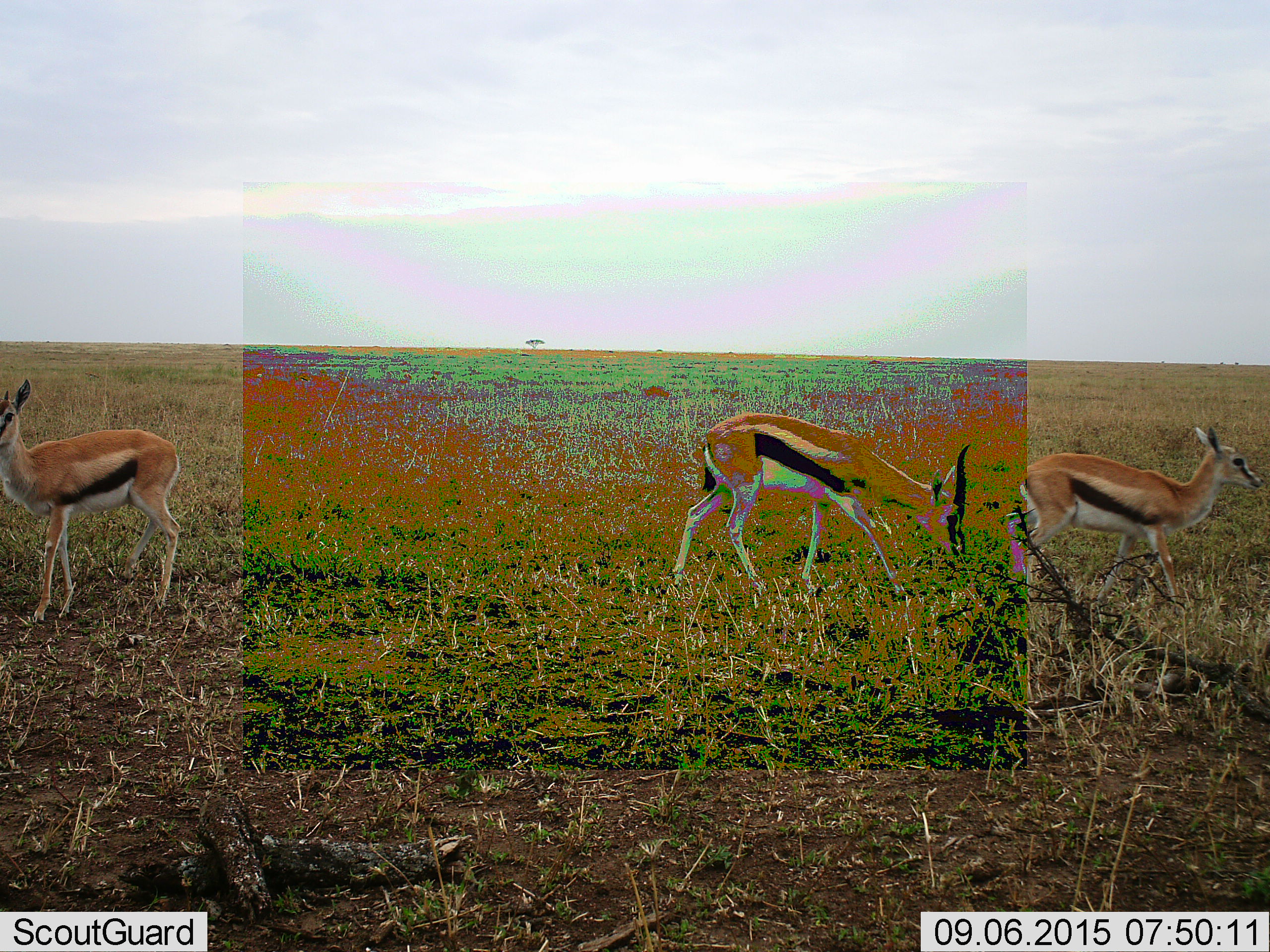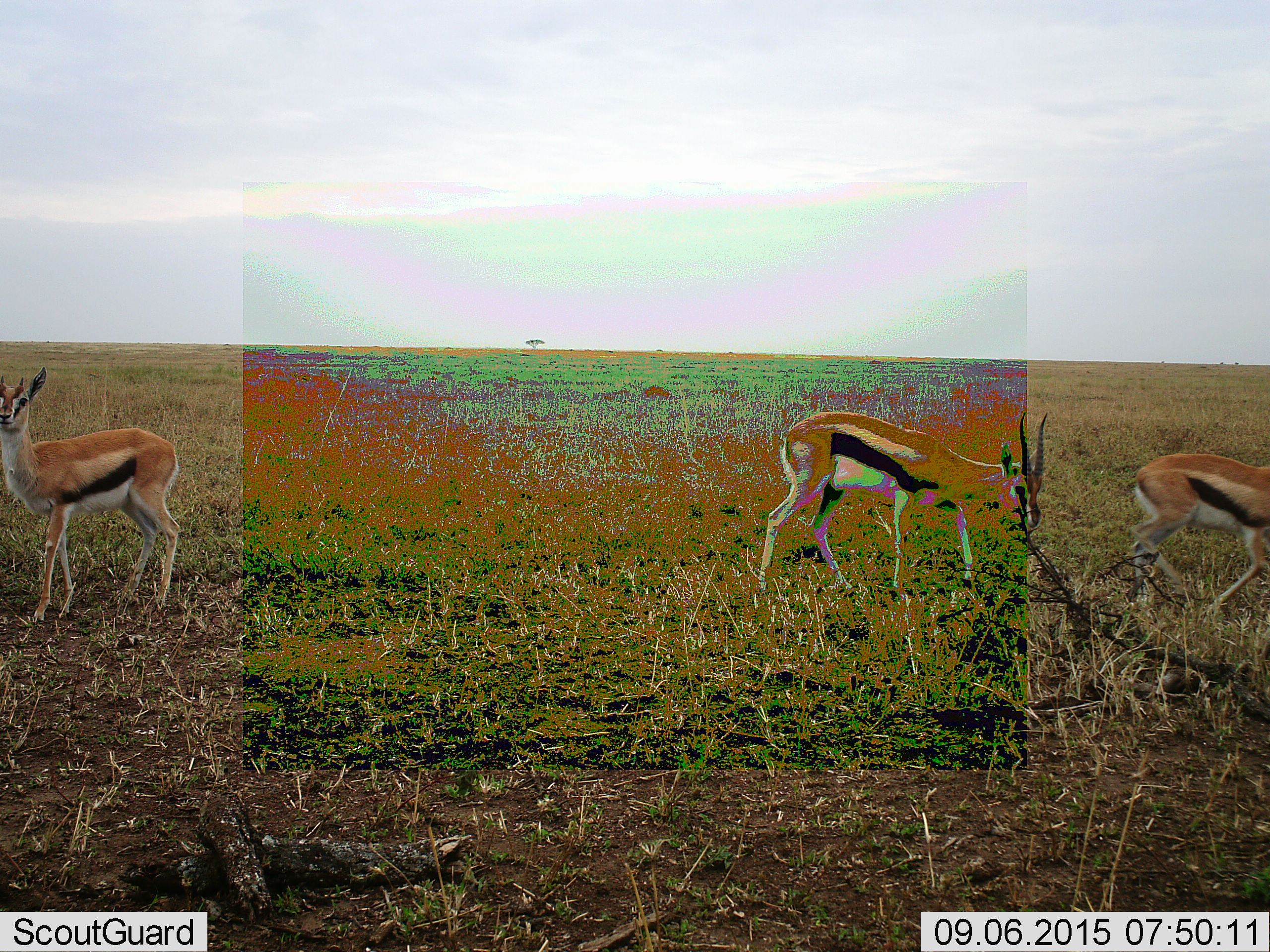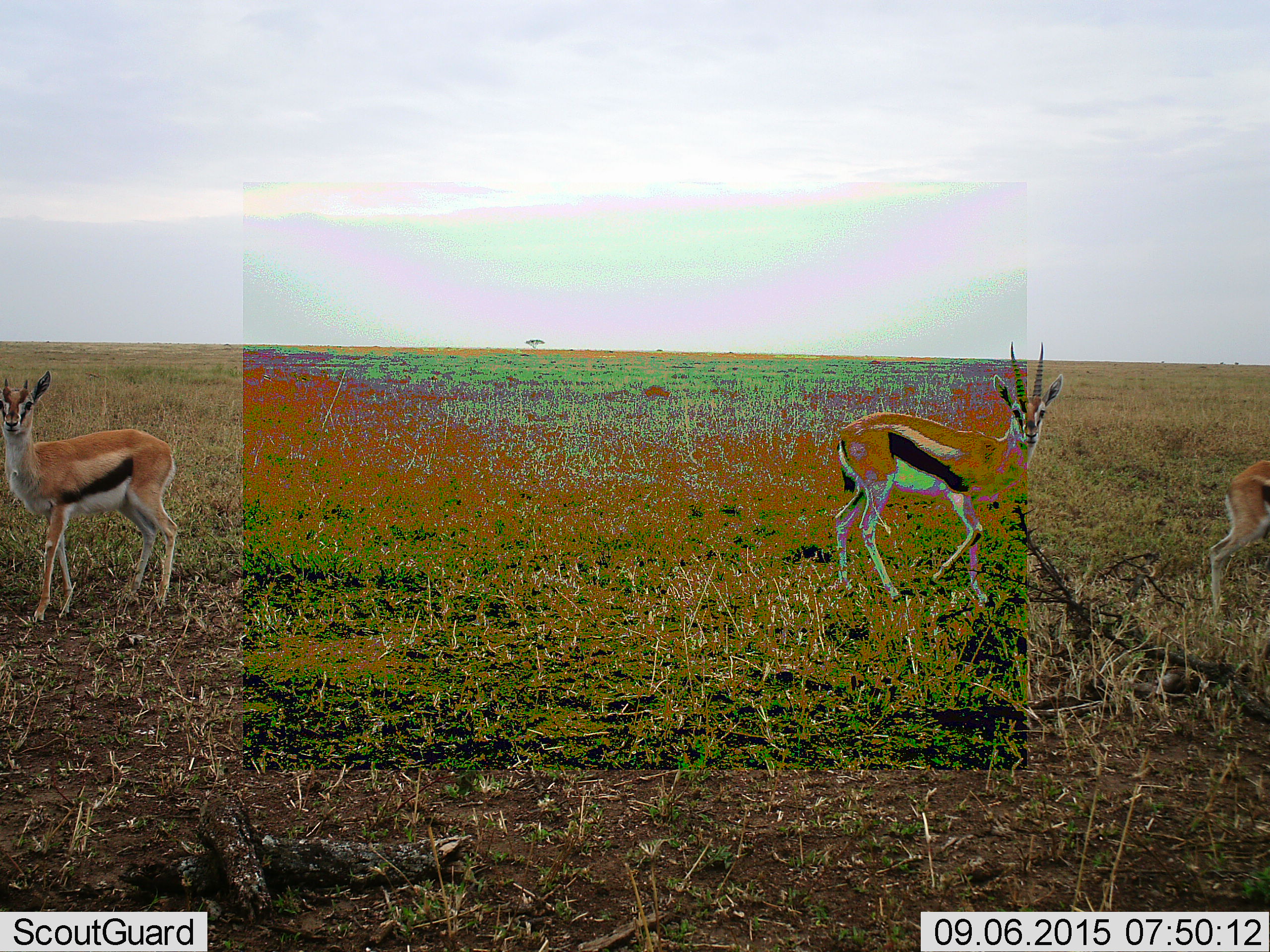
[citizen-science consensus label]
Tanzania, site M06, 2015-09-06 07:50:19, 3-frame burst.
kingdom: Animalia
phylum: Chordata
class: Mammalia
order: Artiodactyla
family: Bovidae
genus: Eudorcas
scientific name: Eudorcas thomsonii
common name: thomson's gazelle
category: gazellethomsons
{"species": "gazellethomsons (thomson's gazelle) (Eudorcas thomsonii)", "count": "3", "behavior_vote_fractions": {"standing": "75%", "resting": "12%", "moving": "75%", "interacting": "0%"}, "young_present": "0%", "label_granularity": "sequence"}